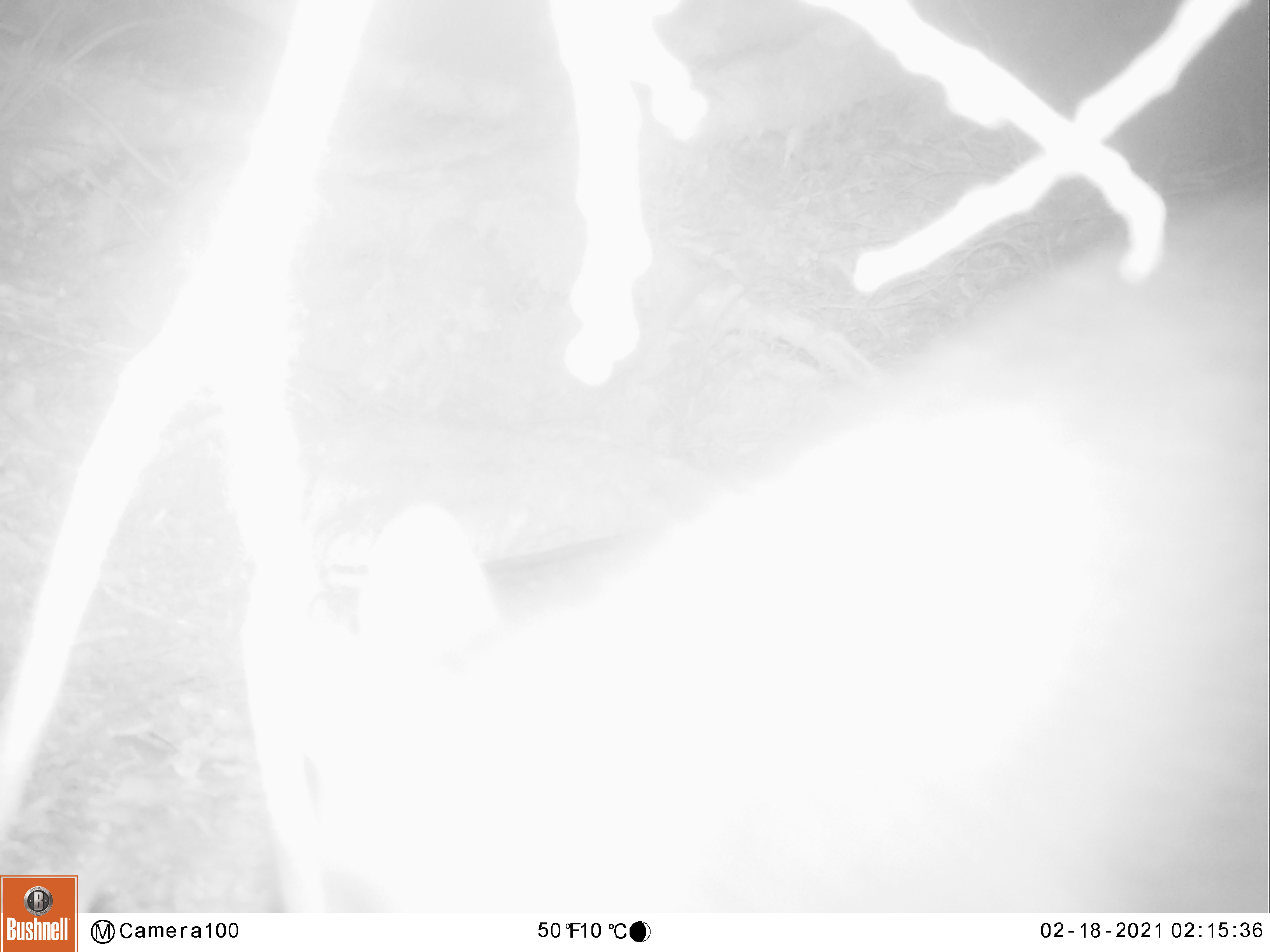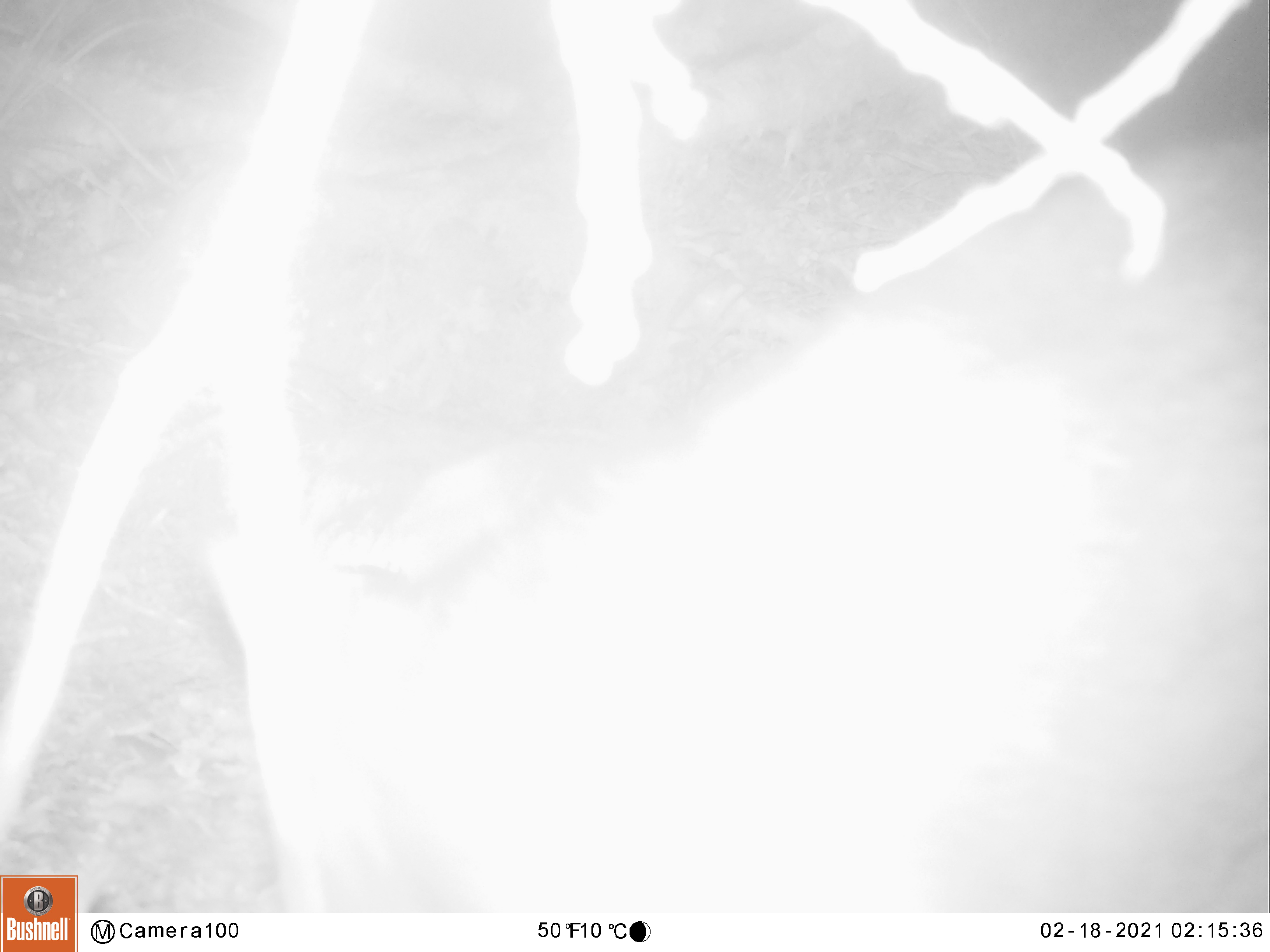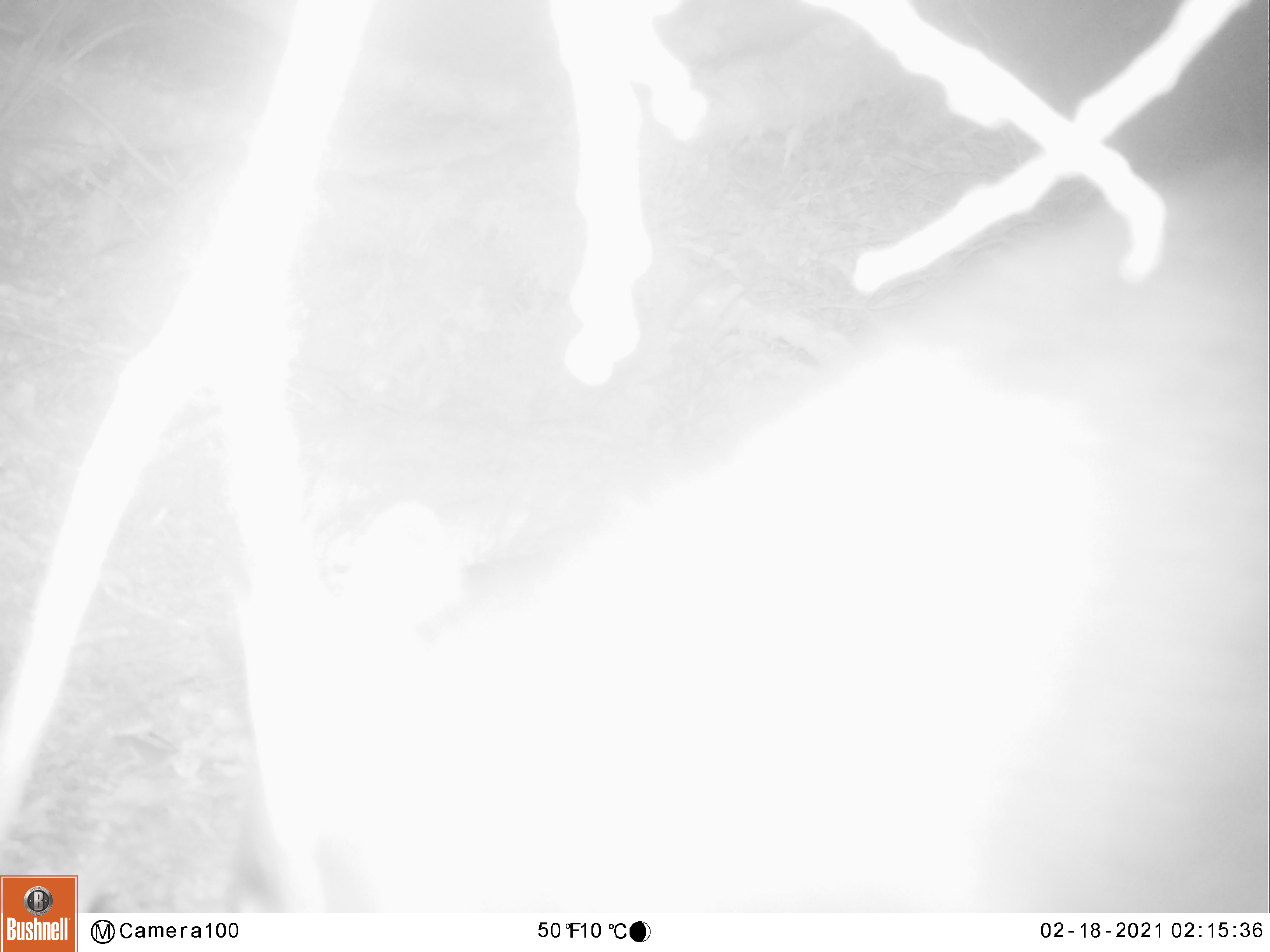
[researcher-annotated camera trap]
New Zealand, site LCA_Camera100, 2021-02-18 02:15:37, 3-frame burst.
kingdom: Animalia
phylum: Chordata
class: Mammalia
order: Diprotodontia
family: Phalangeridae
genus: Trichosurus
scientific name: Trichosurus vulpecula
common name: common brushtail possum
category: possum